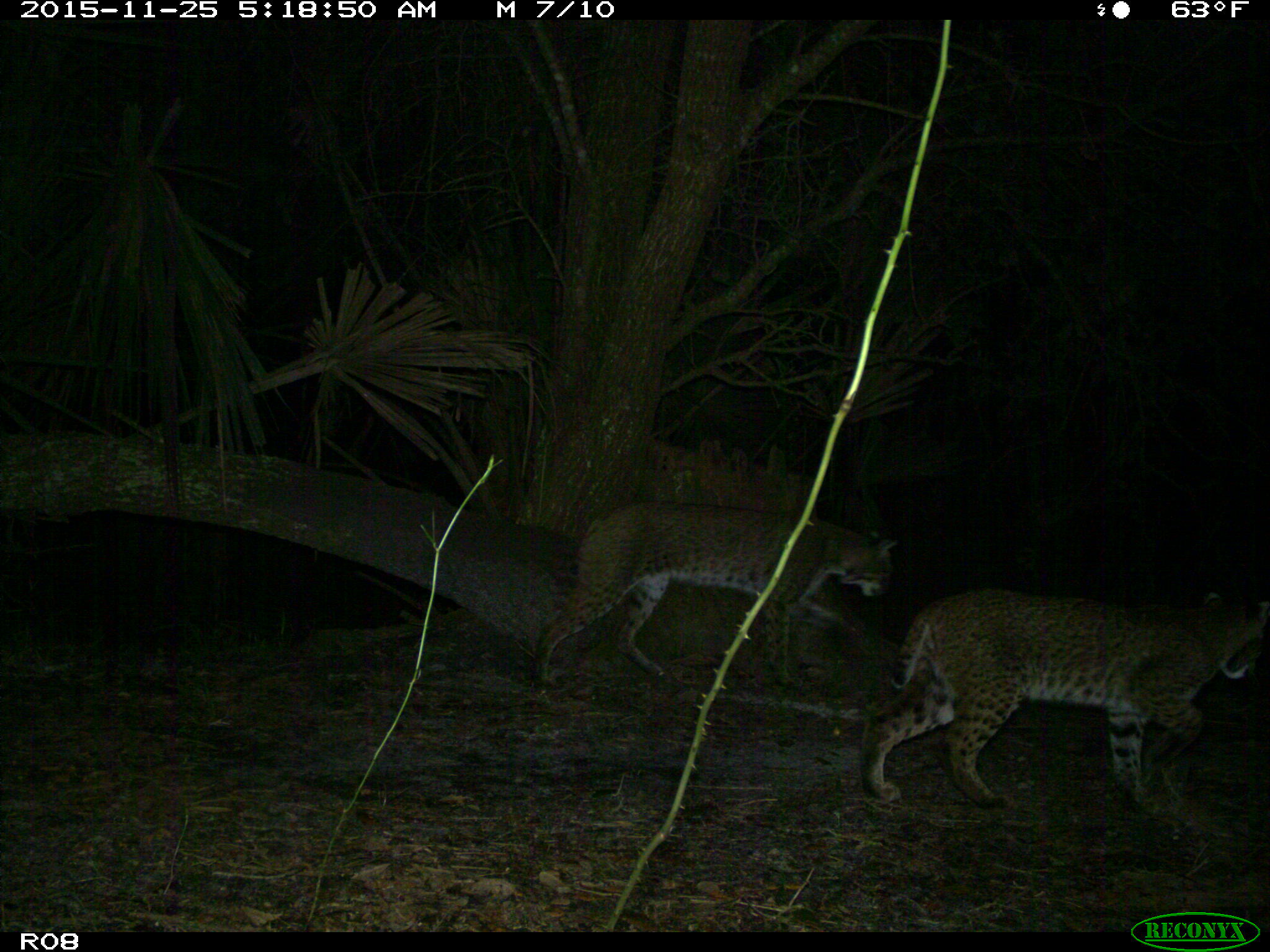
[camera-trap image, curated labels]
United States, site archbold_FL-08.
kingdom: Animalia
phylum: Chordata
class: Mammalia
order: Carnivora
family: Felidae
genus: Lynx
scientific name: Lynx rufus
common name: bobcat